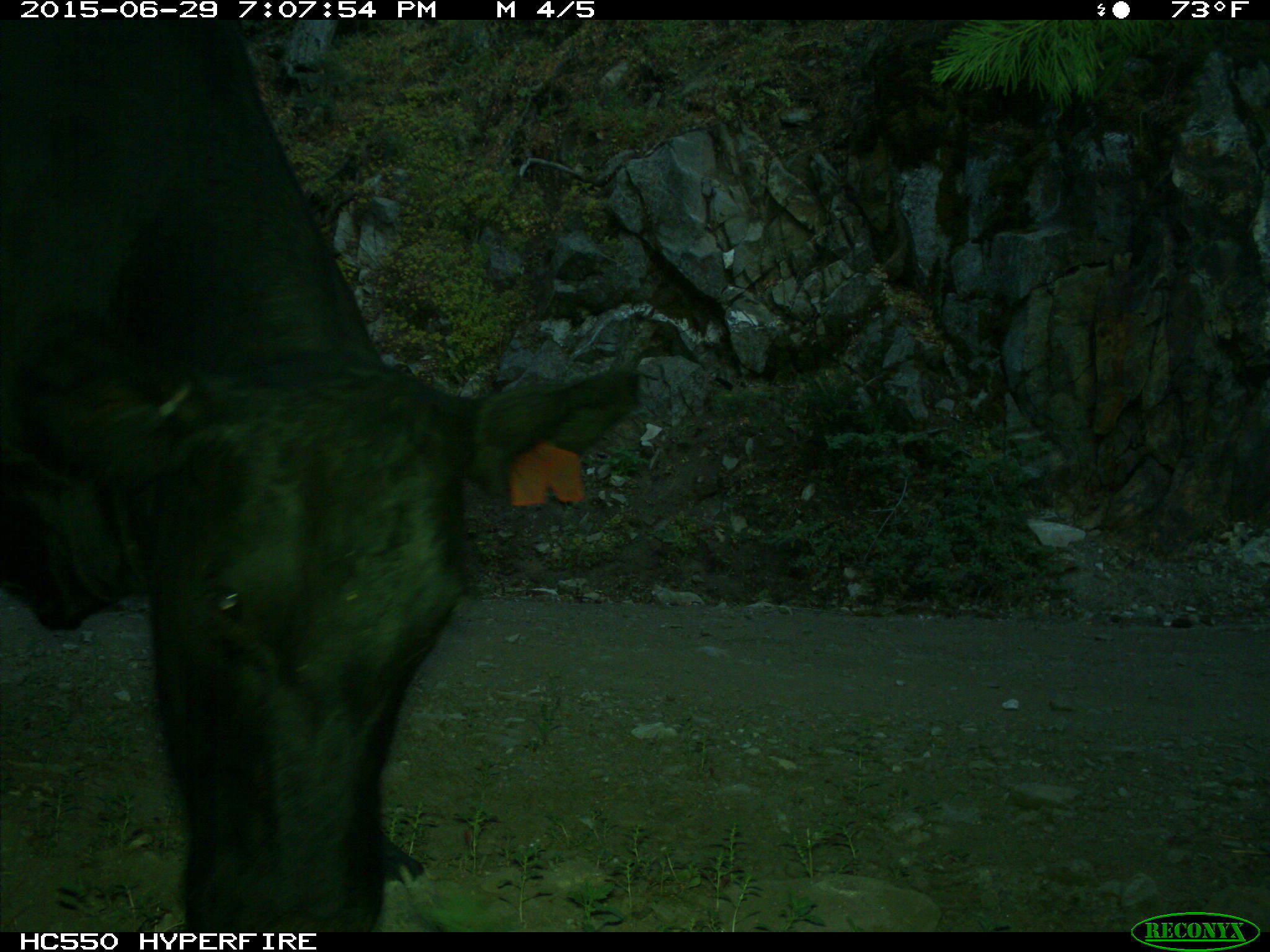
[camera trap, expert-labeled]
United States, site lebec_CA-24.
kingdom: Animalia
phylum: Chordata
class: Mammalia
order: Artiodactyla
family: Bovidae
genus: Bos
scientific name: Bos taurus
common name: domestic cow